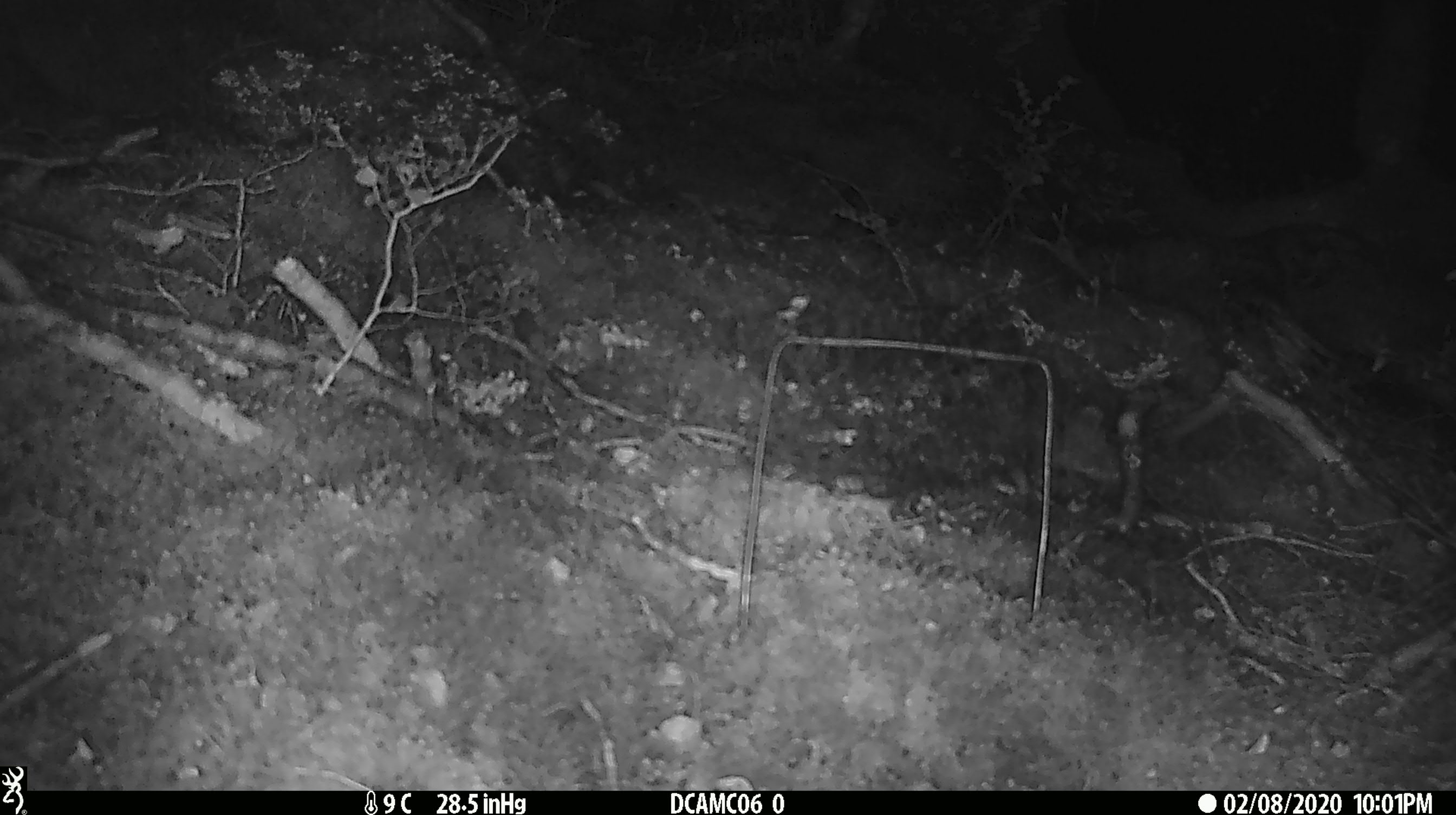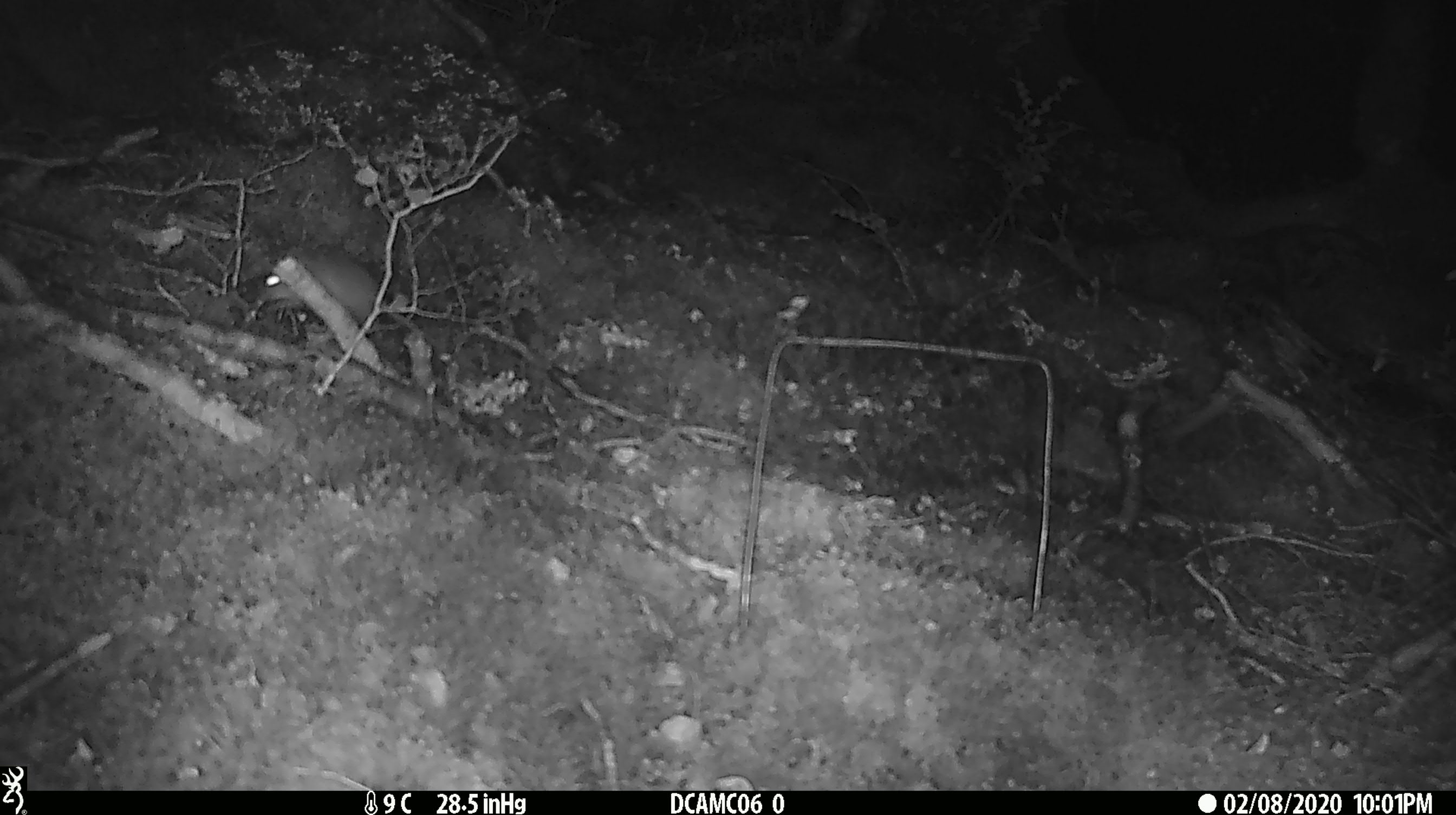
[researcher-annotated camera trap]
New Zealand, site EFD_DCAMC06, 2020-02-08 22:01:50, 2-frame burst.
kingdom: Animalia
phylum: Chordata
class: Mammalia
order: Rodentia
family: Muridae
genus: Mus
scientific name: Mus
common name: mouse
Mouse (Mus).